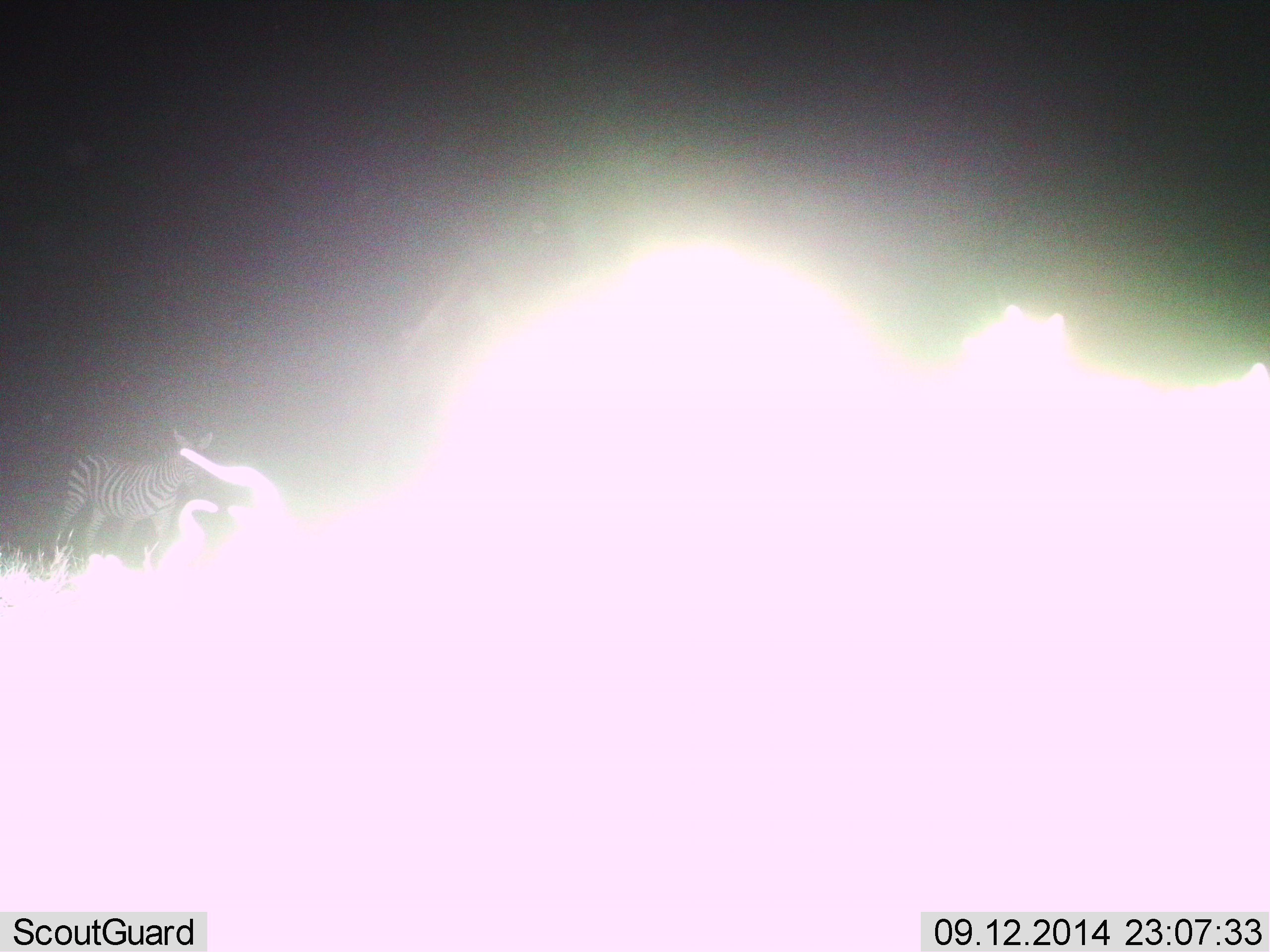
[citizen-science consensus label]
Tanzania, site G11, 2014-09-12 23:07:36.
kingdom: Animalia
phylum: Chordata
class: Mammalia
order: Perissodactyla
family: Equidae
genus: Equus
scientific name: Equus quagga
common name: plains zebra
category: zebra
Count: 1.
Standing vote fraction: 80%.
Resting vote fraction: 0%.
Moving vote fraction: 30%.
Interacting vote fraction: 0%.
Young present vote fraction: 0%.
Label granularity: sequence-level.